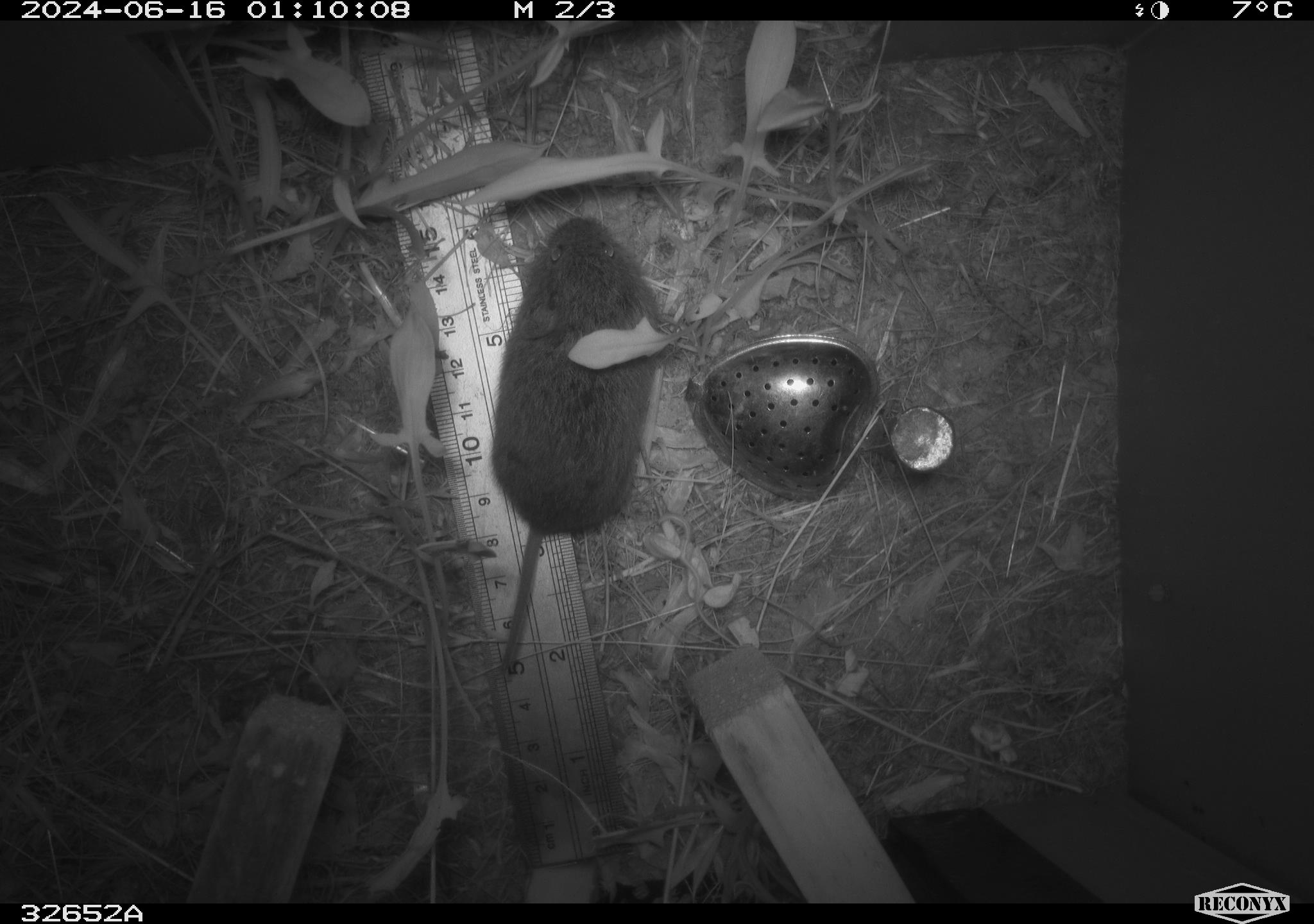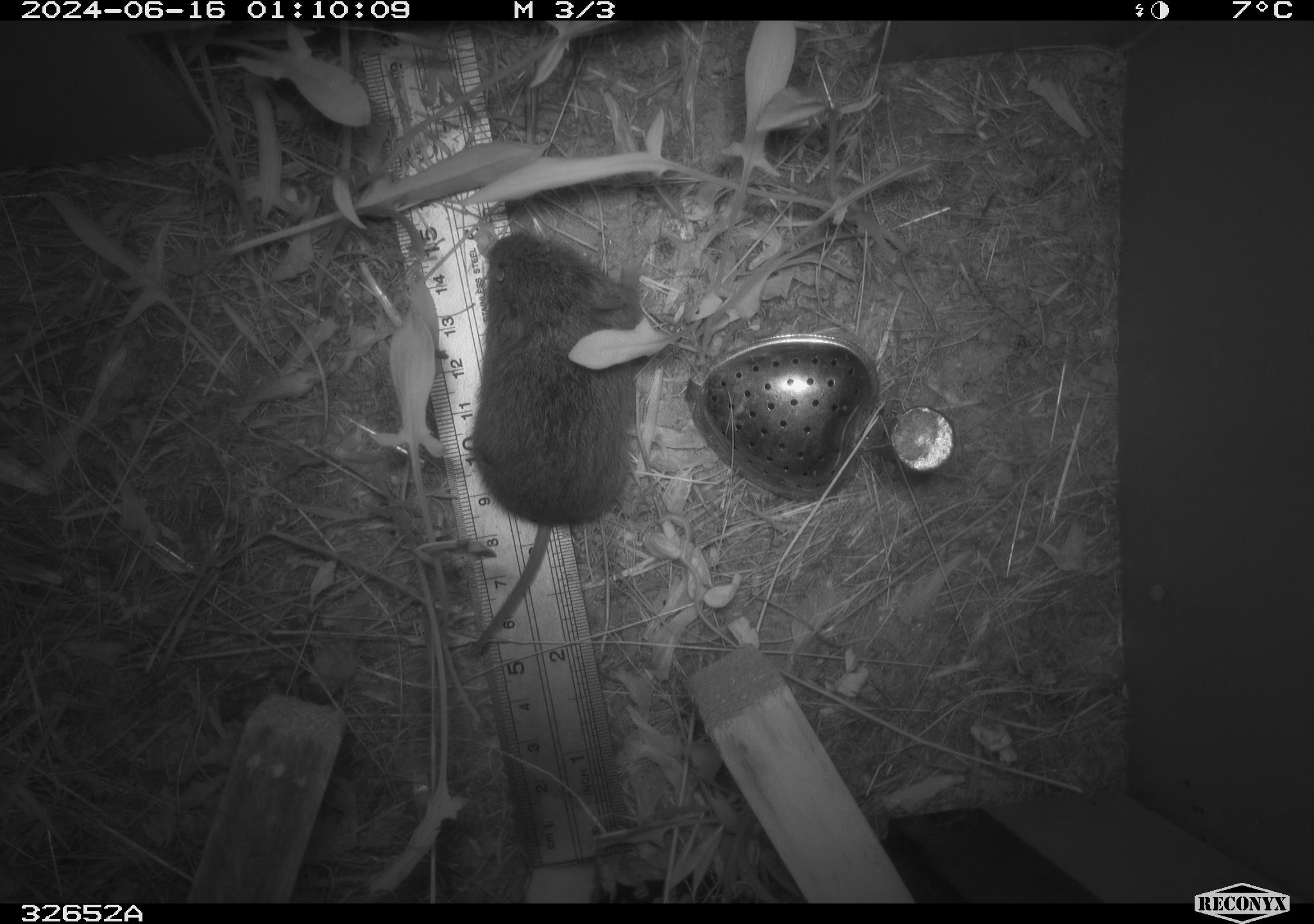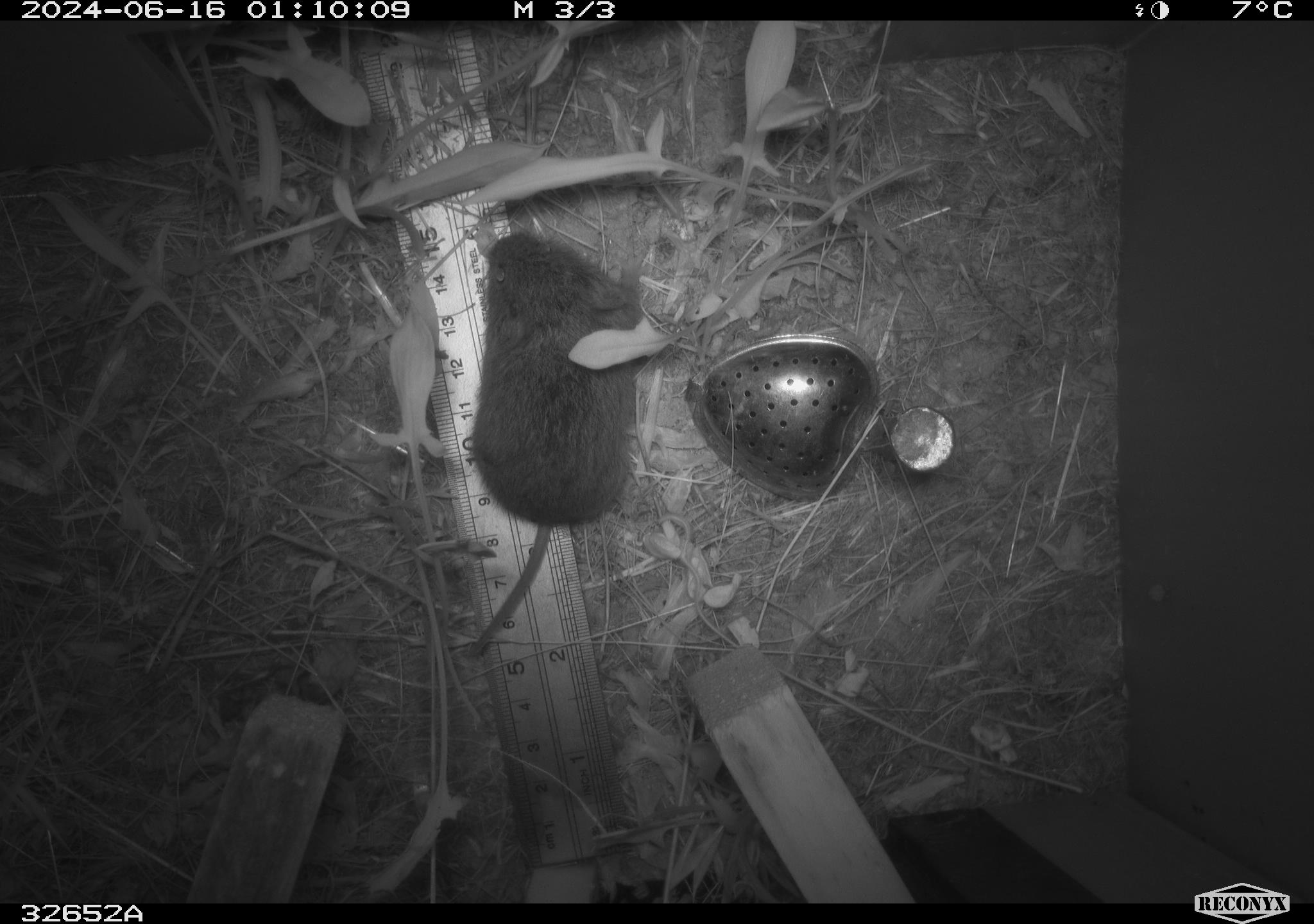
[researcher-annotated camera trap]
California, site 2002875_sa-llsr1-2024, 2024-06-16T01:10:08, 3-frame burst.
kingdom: Animalia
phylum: Chordata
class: Mammalia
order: Rodentia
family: Cricetidae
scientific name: Arvicolinae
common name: voles, lemmings, and muskrats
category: arvicolinae subfamily